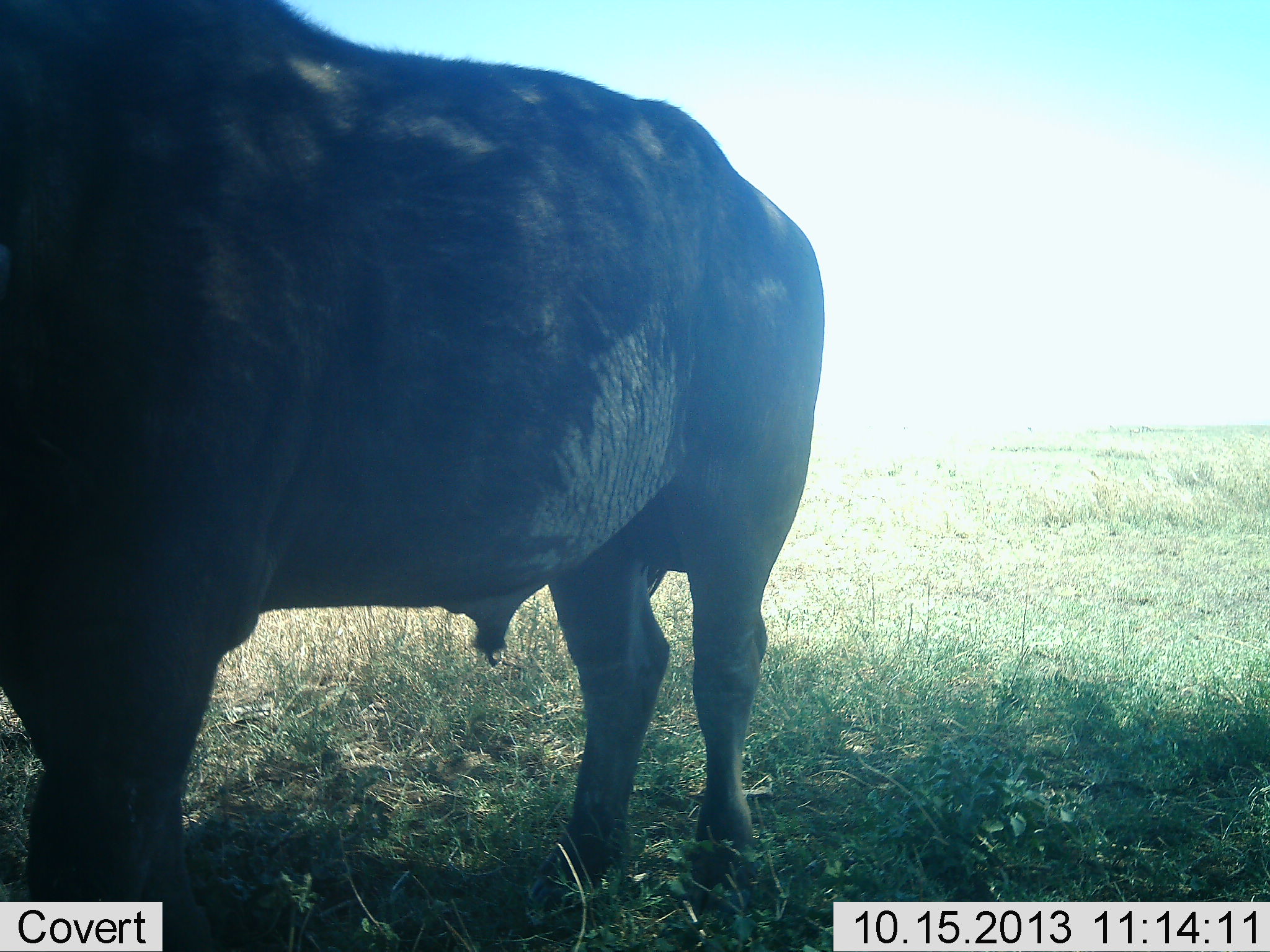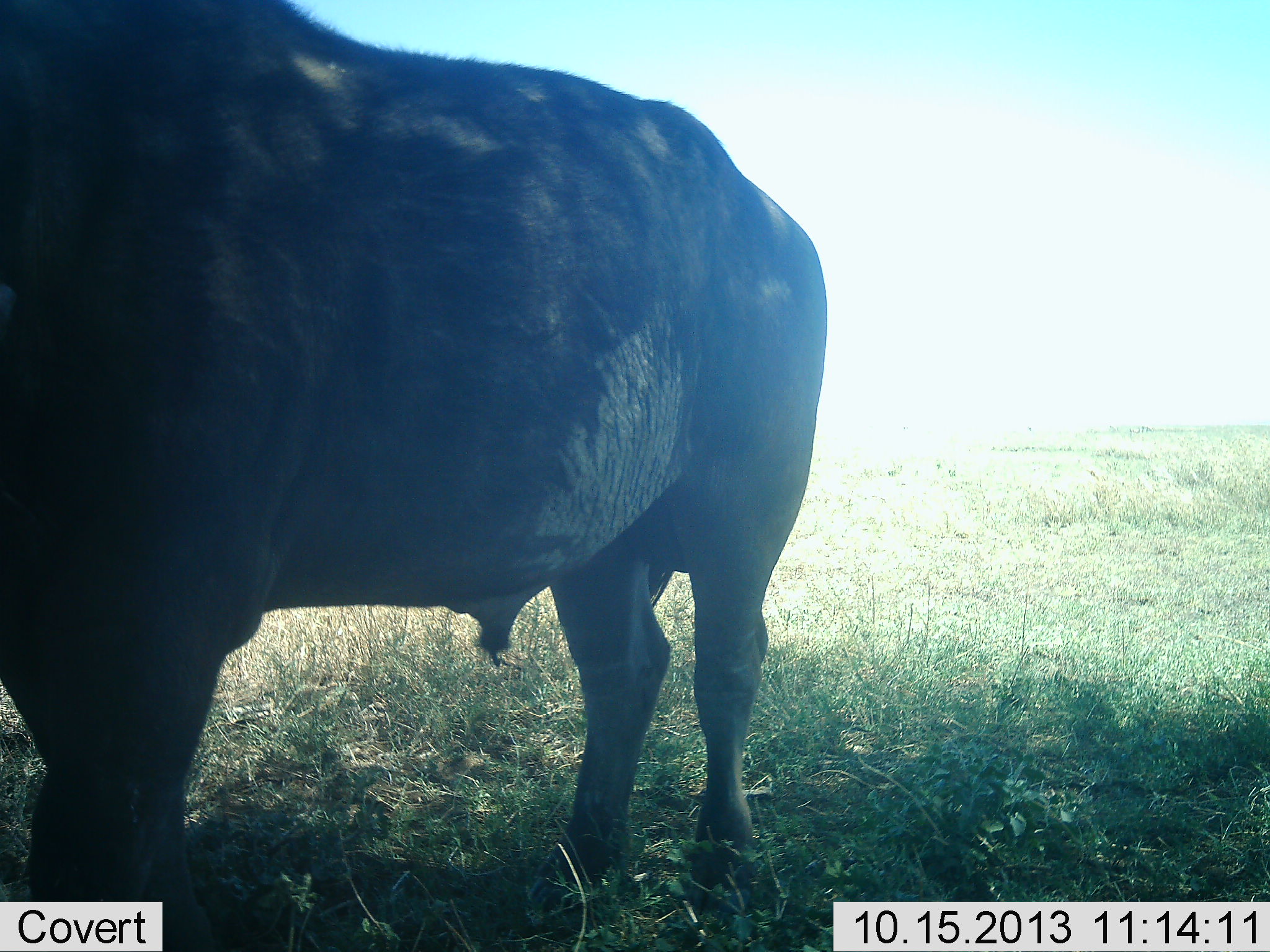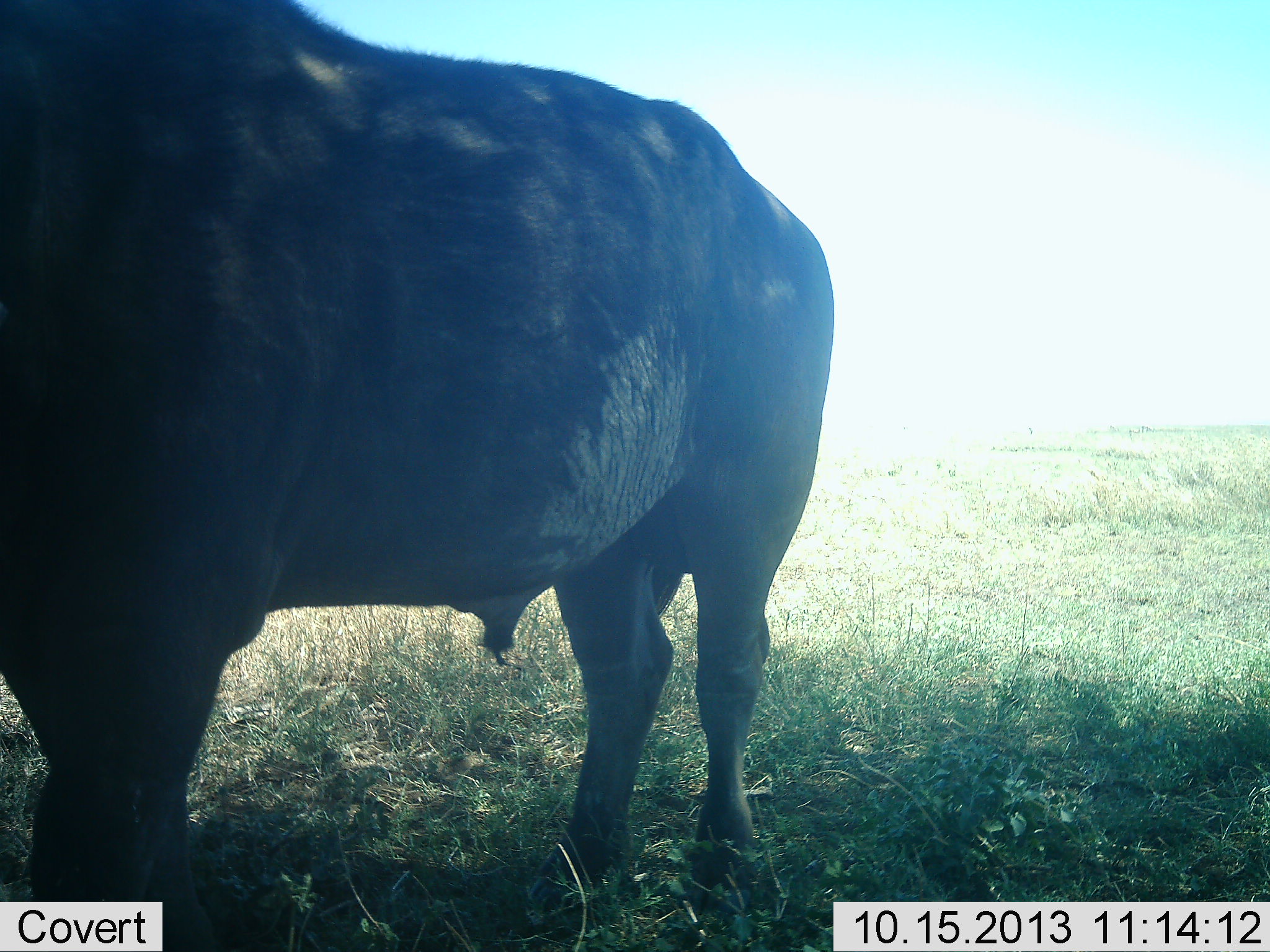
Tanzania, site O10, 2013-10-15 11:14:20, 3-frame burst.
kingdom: Animalia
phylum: Chordata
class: Mammalia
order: Artiodactyla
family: Bovidae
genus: Syncerus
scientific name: Syncerus caffer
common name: cape buffalo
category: buffalo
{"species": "buffalo (cape buffalo) (Syncerus caffer)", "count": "1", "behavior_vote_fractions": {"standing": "100%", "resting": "4%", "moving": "0%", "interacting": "0%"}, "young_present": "0%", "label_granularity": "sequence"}